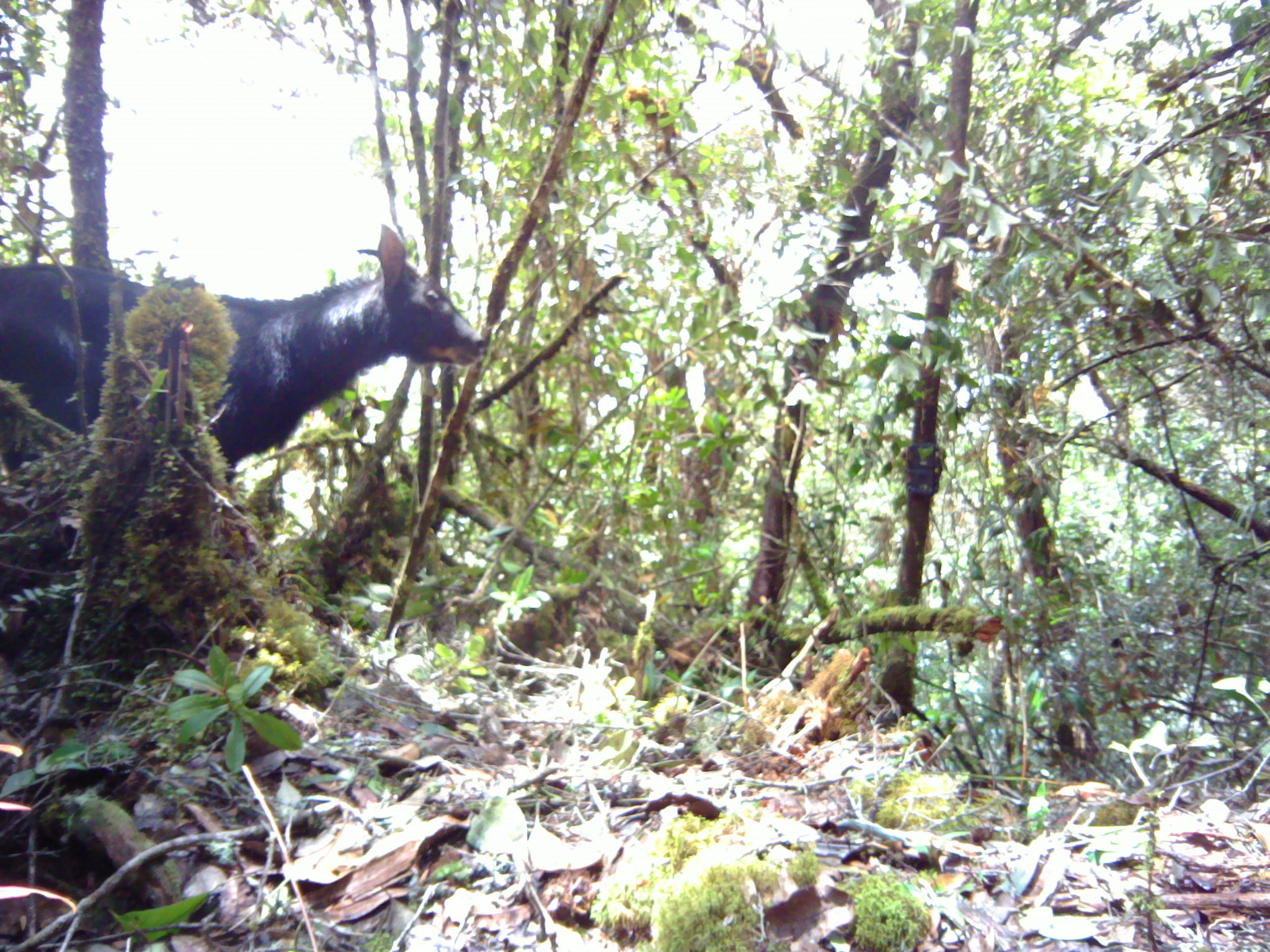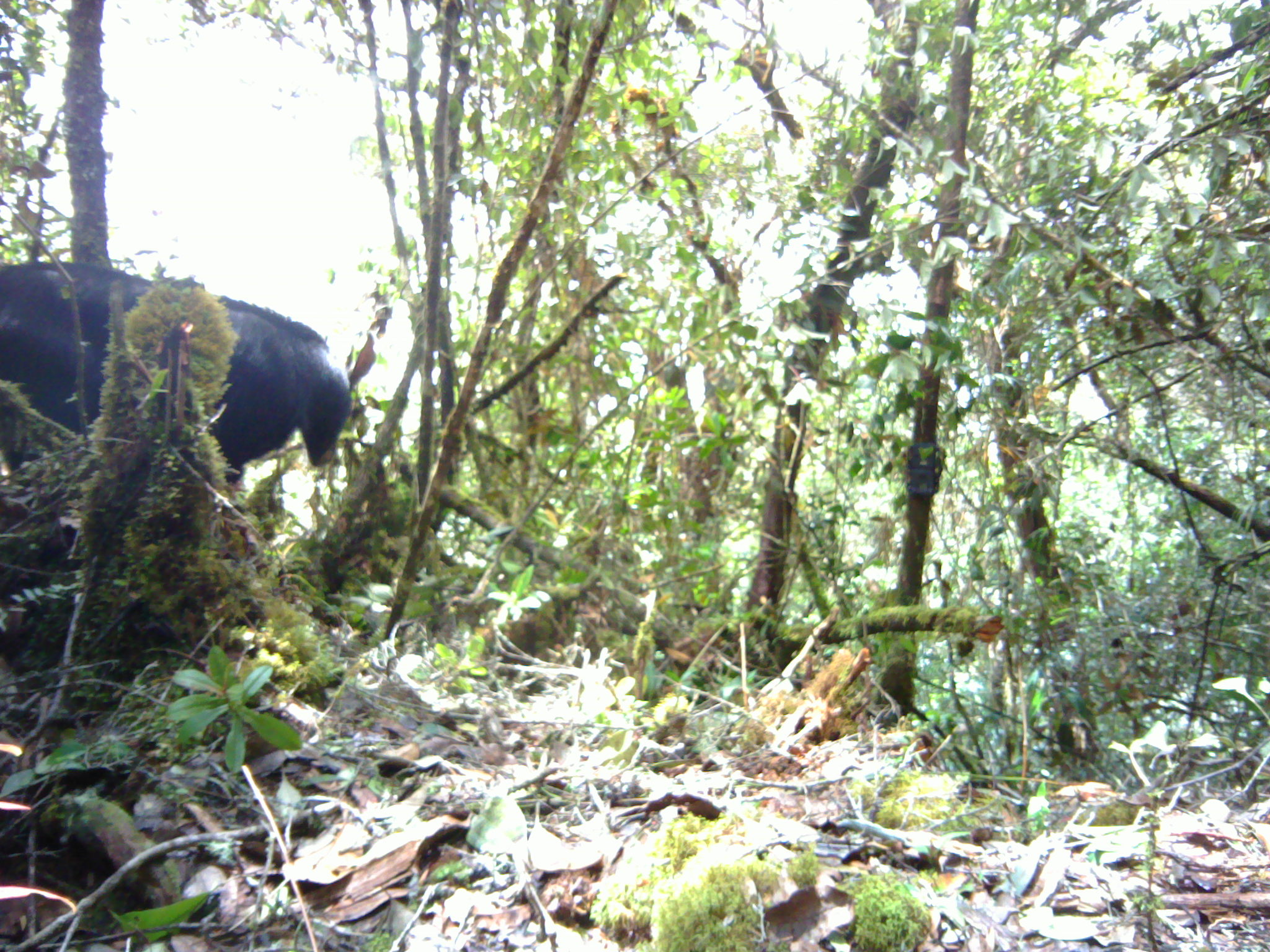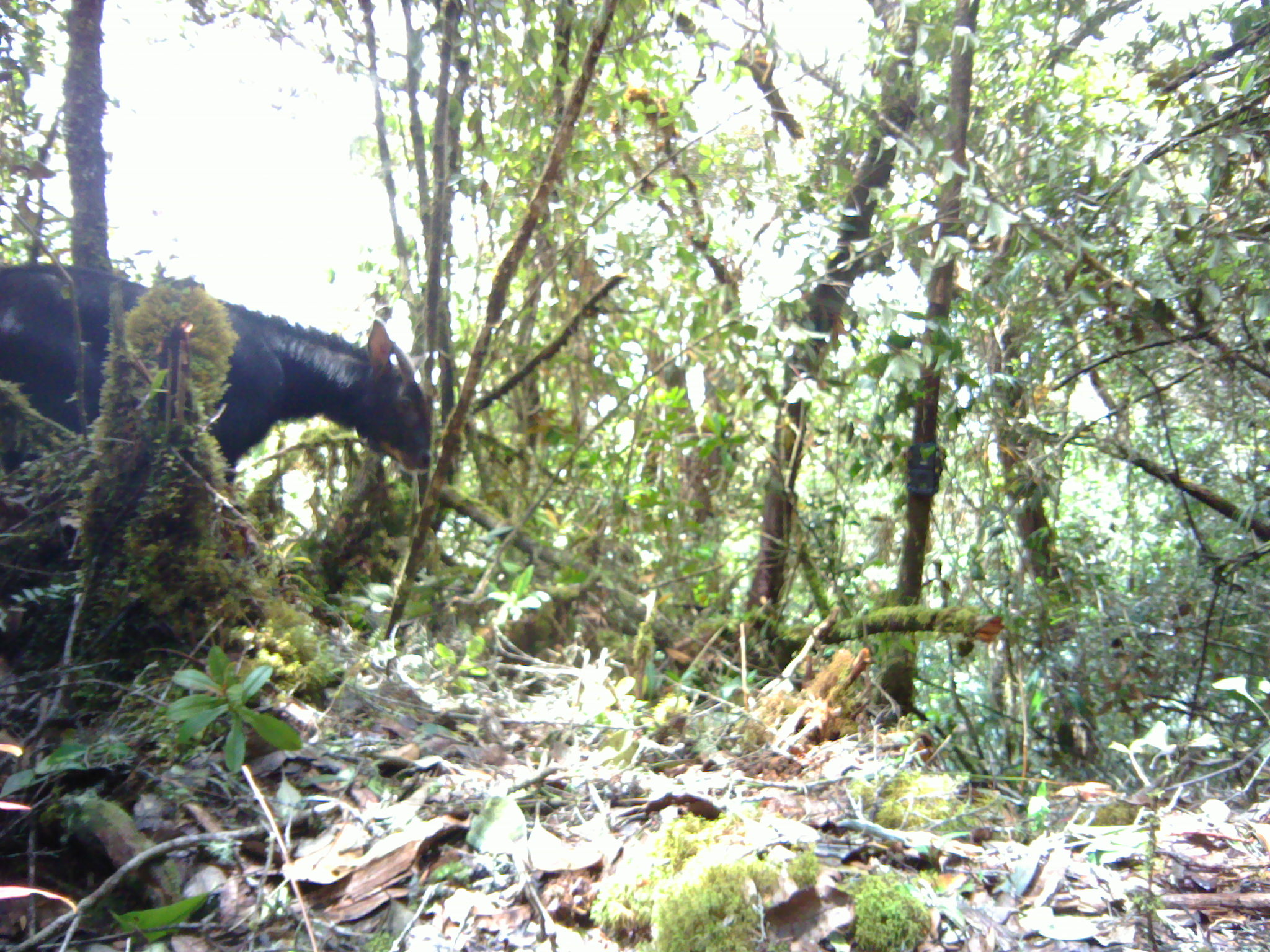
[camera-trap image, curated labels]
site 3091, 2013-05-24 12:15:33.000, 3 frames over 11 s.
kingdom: Animalia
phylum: Chordata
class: Mammalia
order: Artiodactyla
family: Bovidae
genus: Capricornis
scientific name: Capricornis sumatraensis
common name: southern serow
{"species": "Capricornis sumatraensis (southern serow)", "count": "1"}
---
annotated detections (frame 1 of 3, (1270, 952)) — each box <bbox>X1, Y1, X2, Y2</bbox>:
capricornis sumatraensis: <bbox>0, 224, 486, 479</bbox>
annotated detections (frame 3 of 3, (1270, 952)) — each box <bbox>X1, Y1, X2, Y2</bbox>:
capricornis sumatraensis: <bbox>0, 263, 433, 484</bbox>